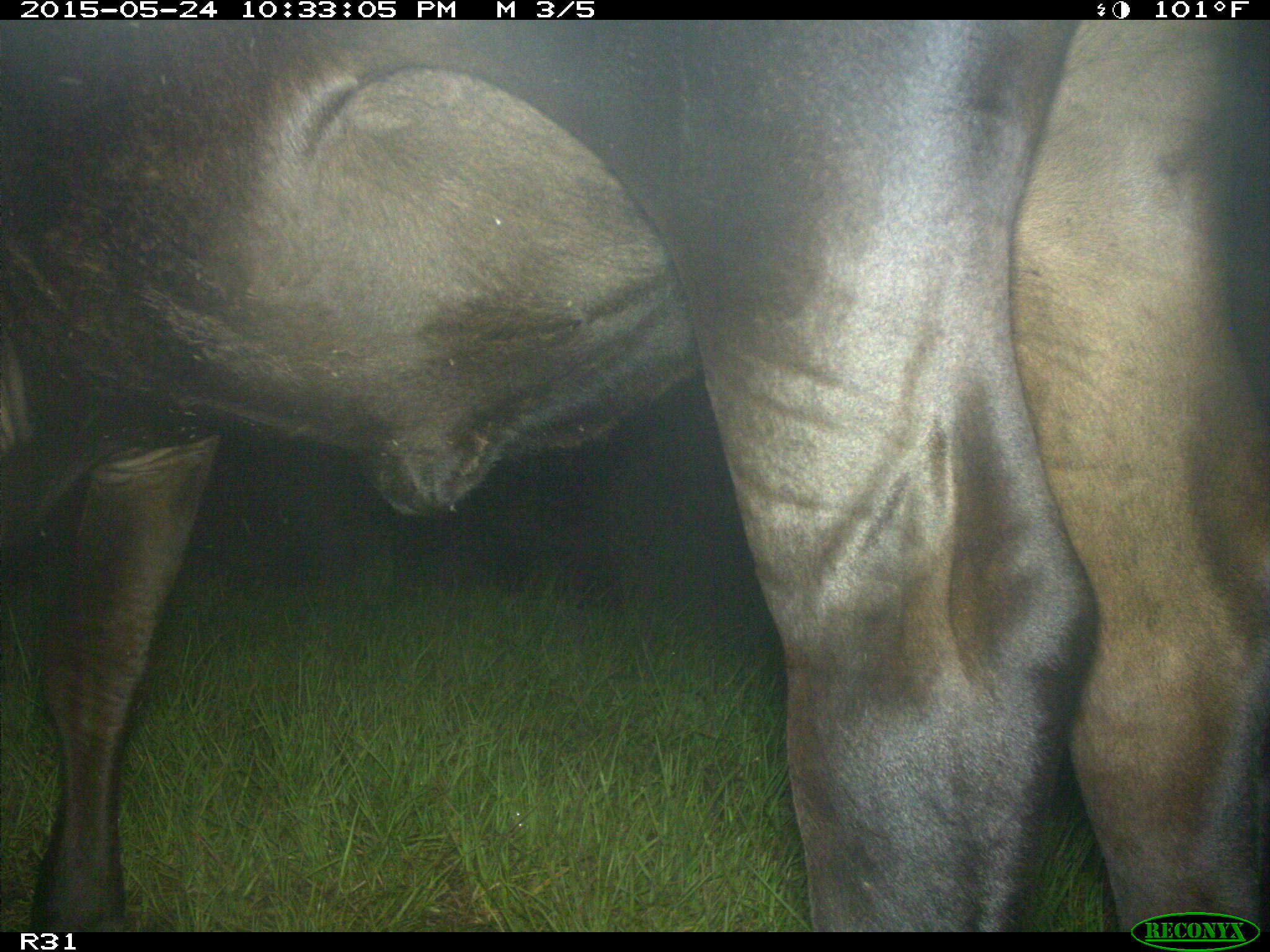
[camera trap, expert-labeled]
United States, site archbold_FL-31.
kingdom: Animalia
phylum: Chordata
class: Mammalia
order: Artiodactyla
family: Bovidae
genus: Bos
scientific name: Bos taurus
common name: domestic cow